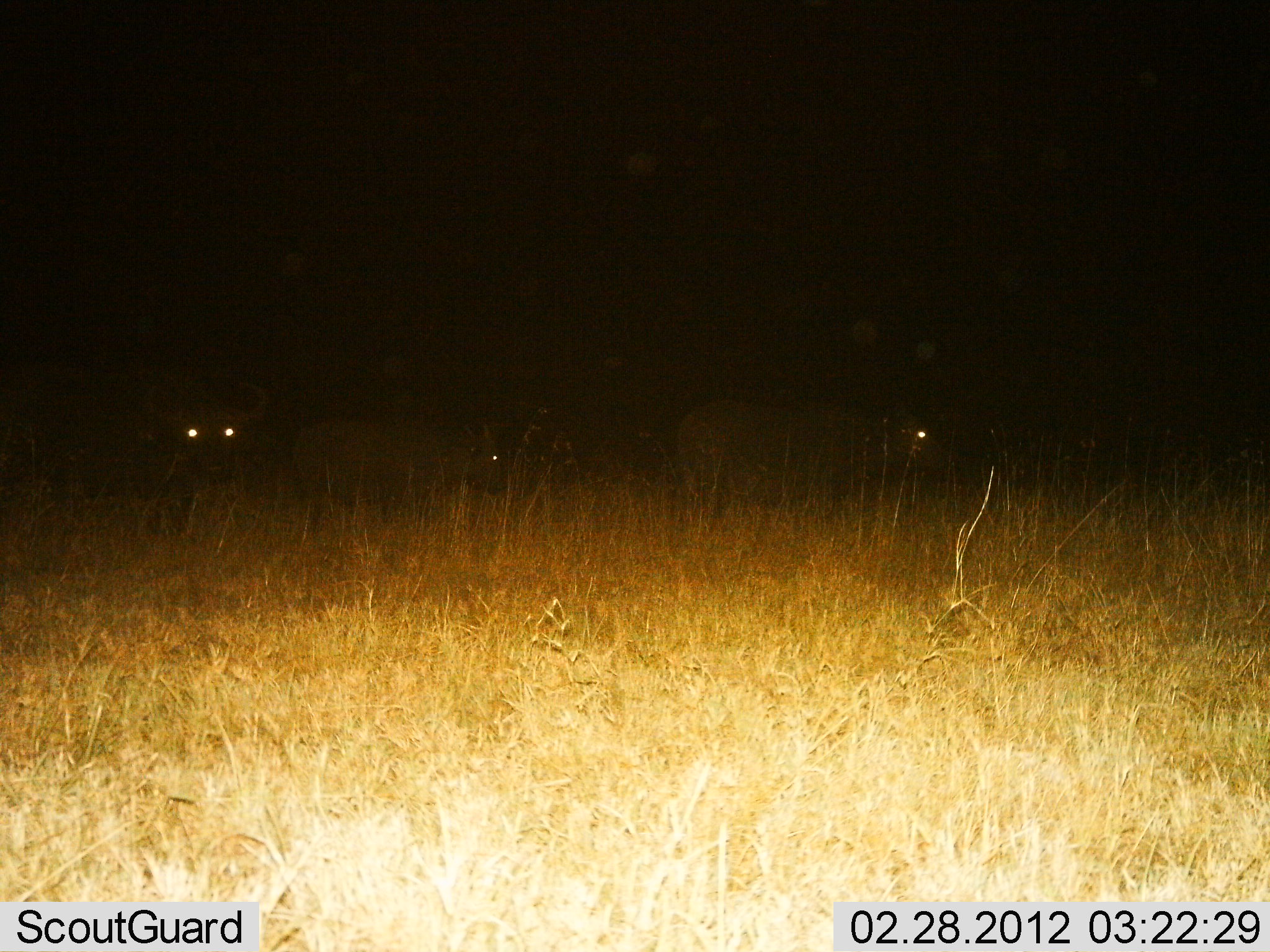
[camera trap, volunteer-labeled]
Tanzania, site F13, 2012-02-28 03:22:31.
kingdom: Animalia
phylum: Chordata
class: Mammalia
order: Artiodactyla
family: Bovidae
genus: Syncerus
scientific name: Syncerus caffer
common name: cape buffalo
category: buffalo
Buffalo (cape buffalo) (Syncerus caffer), count 3. Behavior (volunteer vote fractions): standing 76%, resting 0%, moving 35%, interacting 0%. Young present (vote fraction): 6%. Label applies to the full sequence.